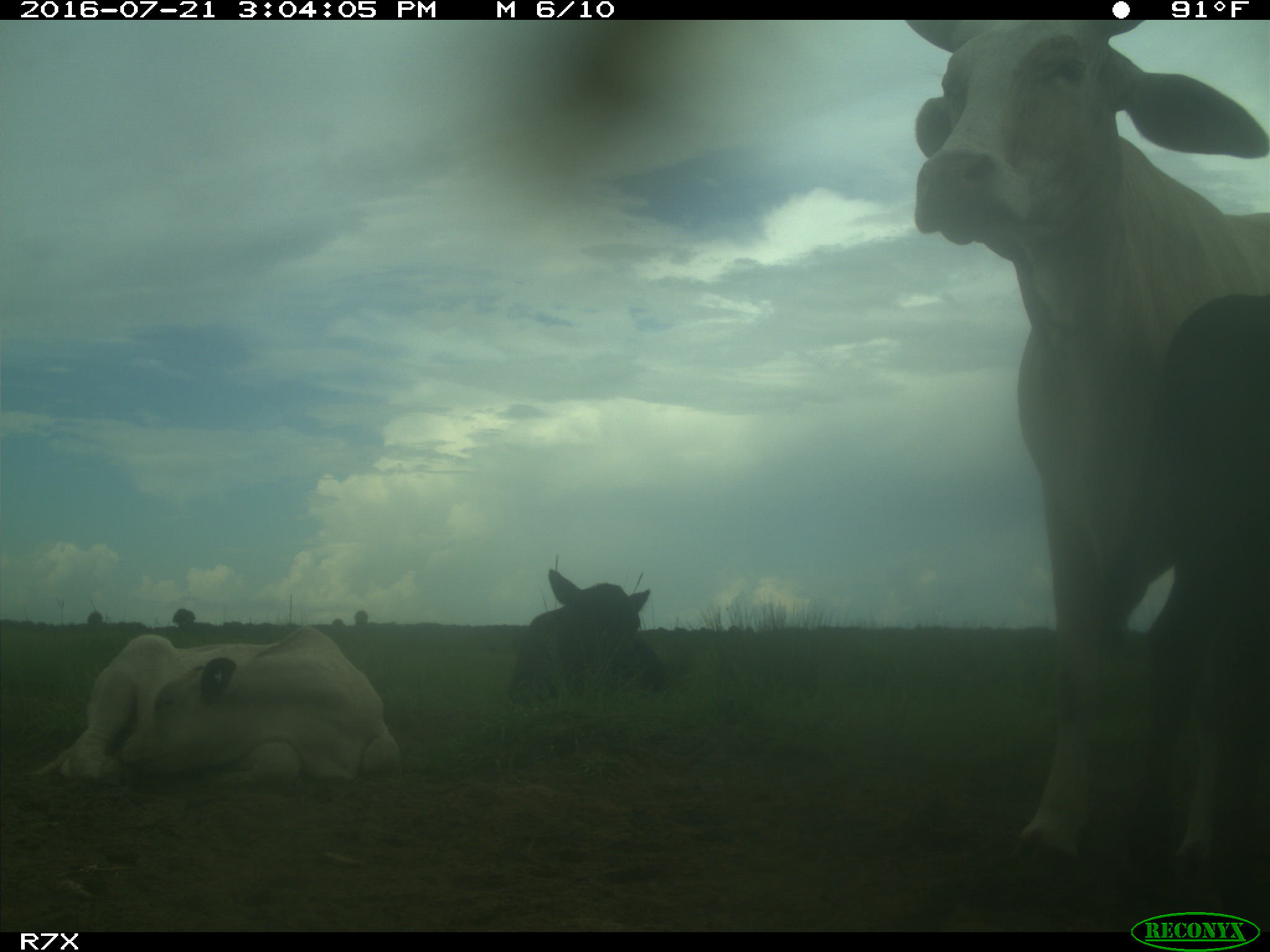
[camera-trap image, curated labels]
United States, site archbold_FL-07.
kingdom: Animalia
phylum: Chordata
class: Mammalia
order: Artiodactyla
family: Bovidae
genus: Bos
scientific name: Bos taurus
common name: domestic cow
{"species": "Bos taurus (domestic cow)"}